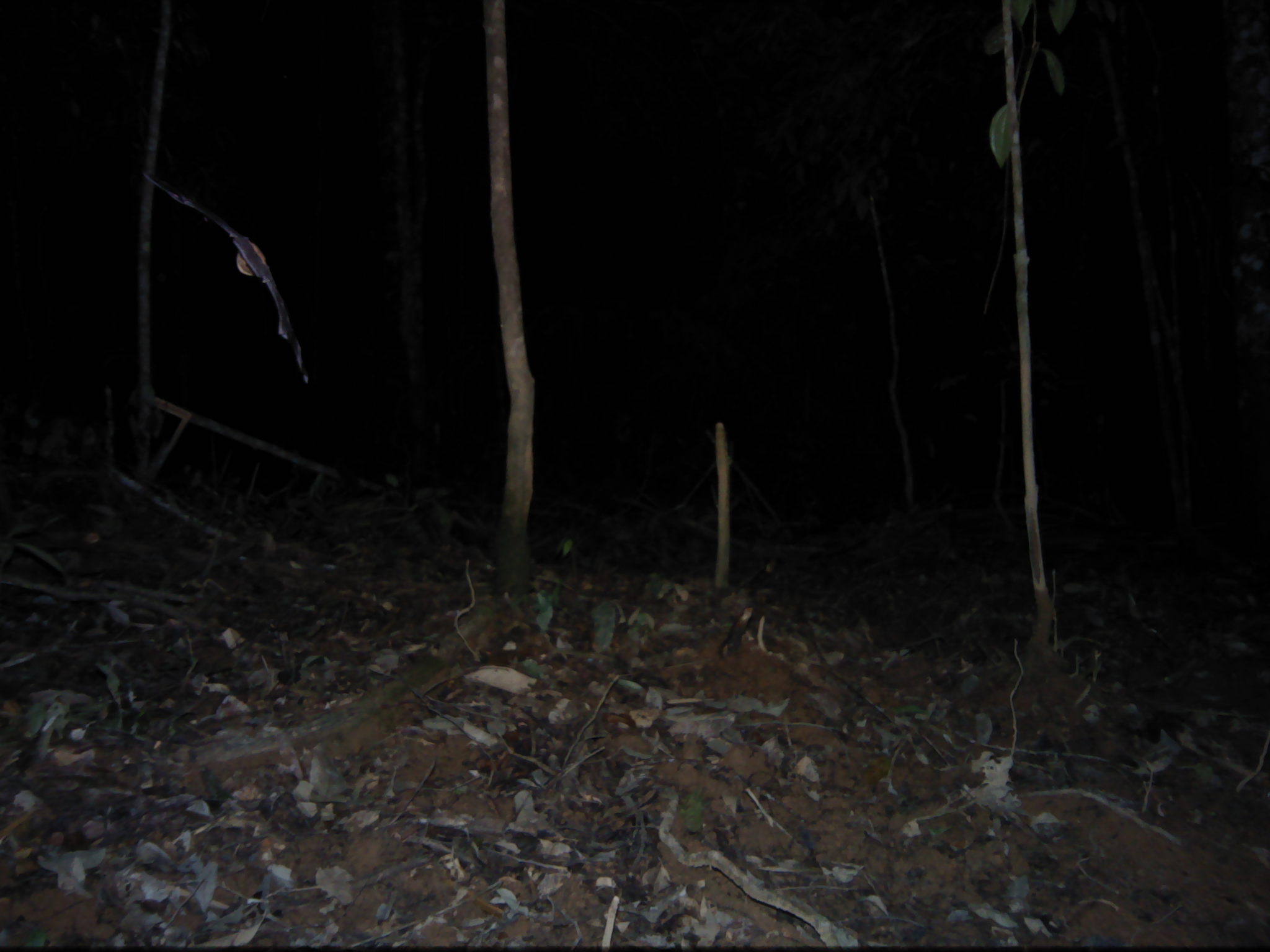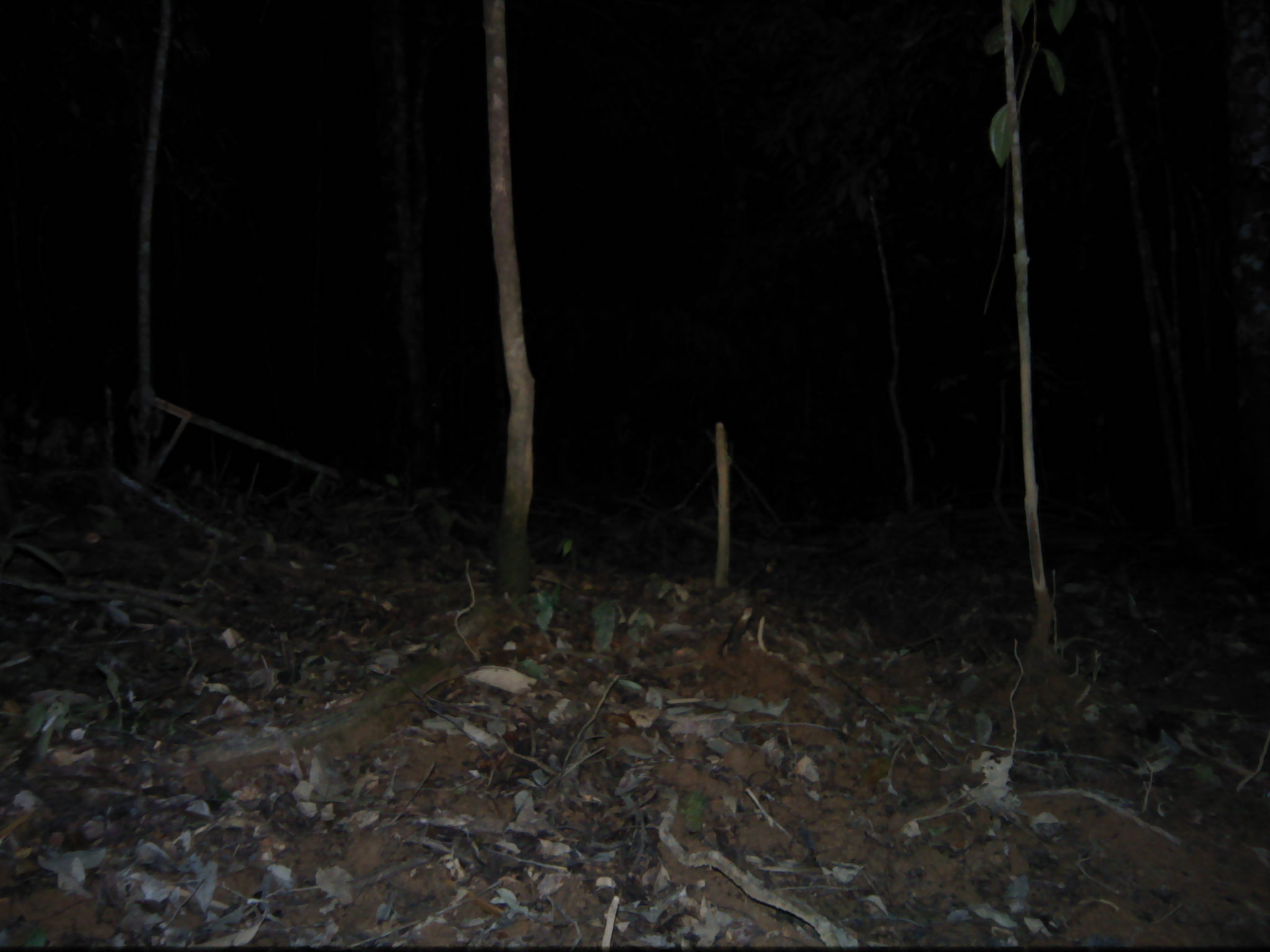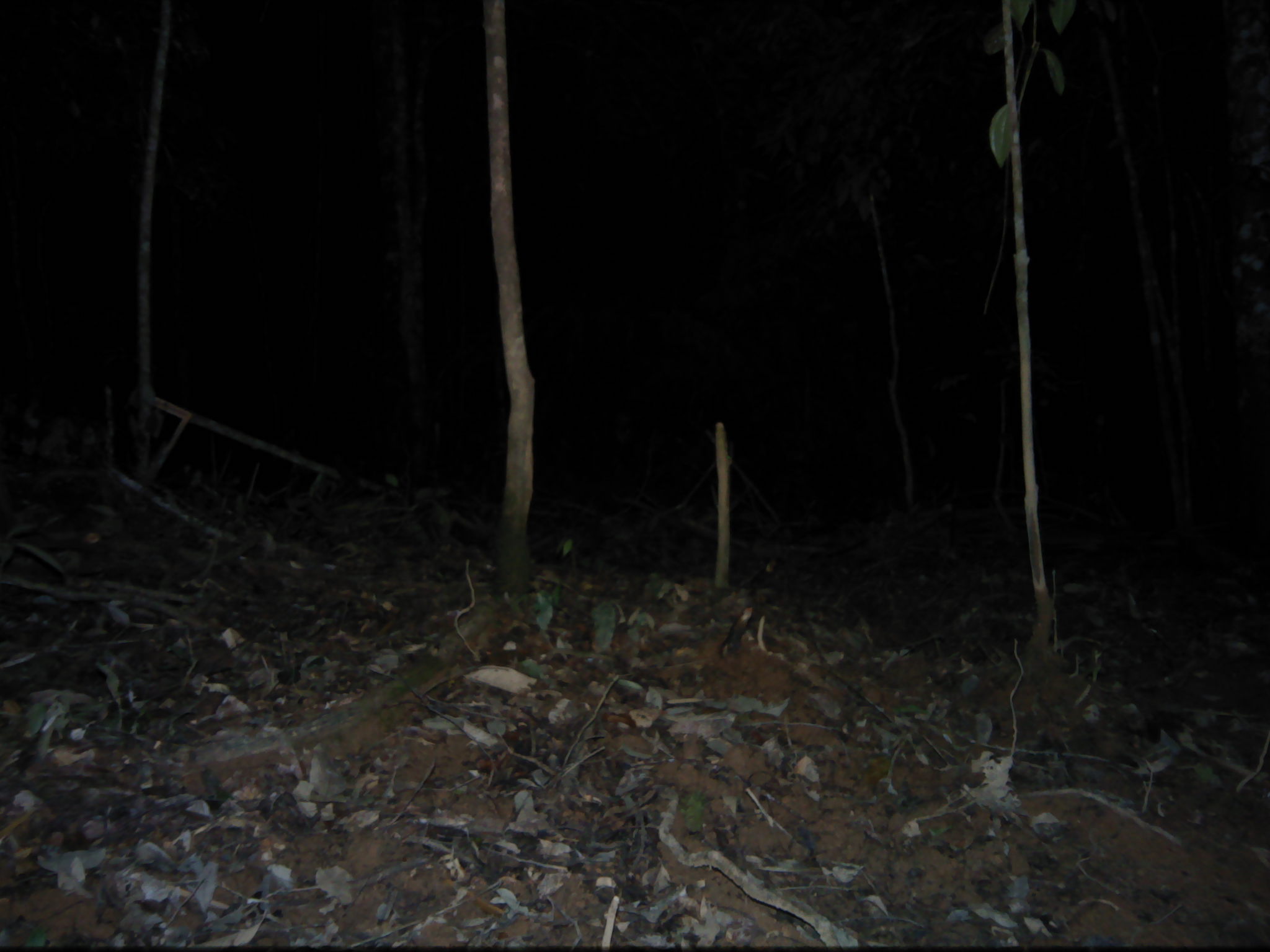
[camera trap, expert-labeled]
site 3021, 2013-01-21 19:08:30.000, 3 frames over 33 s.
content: unidentified animal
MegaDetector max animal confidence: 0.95